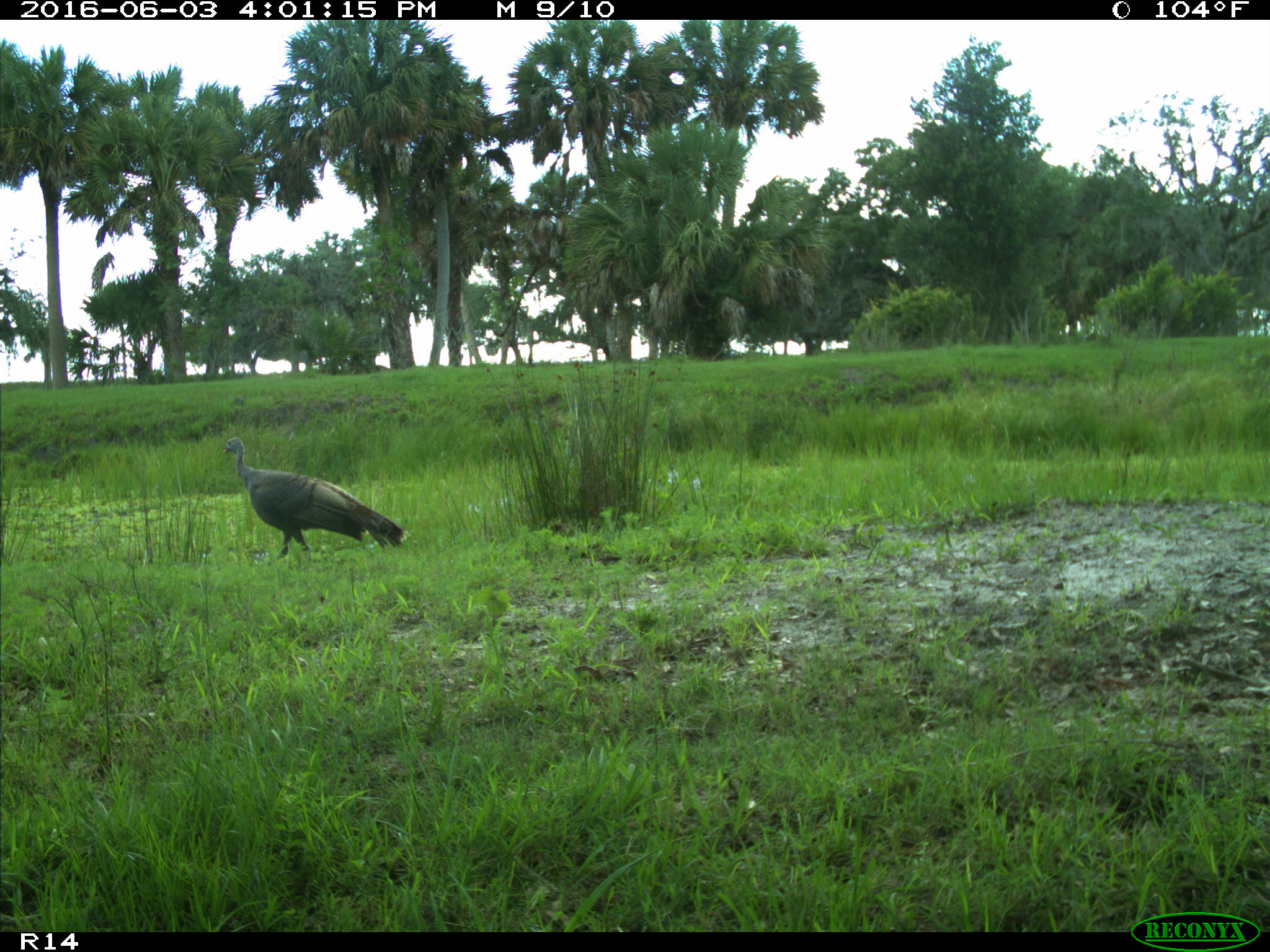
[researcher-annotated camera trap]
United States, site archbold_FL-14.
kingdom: Animalia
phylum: Chordata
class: Aves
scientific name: Aves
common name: birds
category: unidentified bird